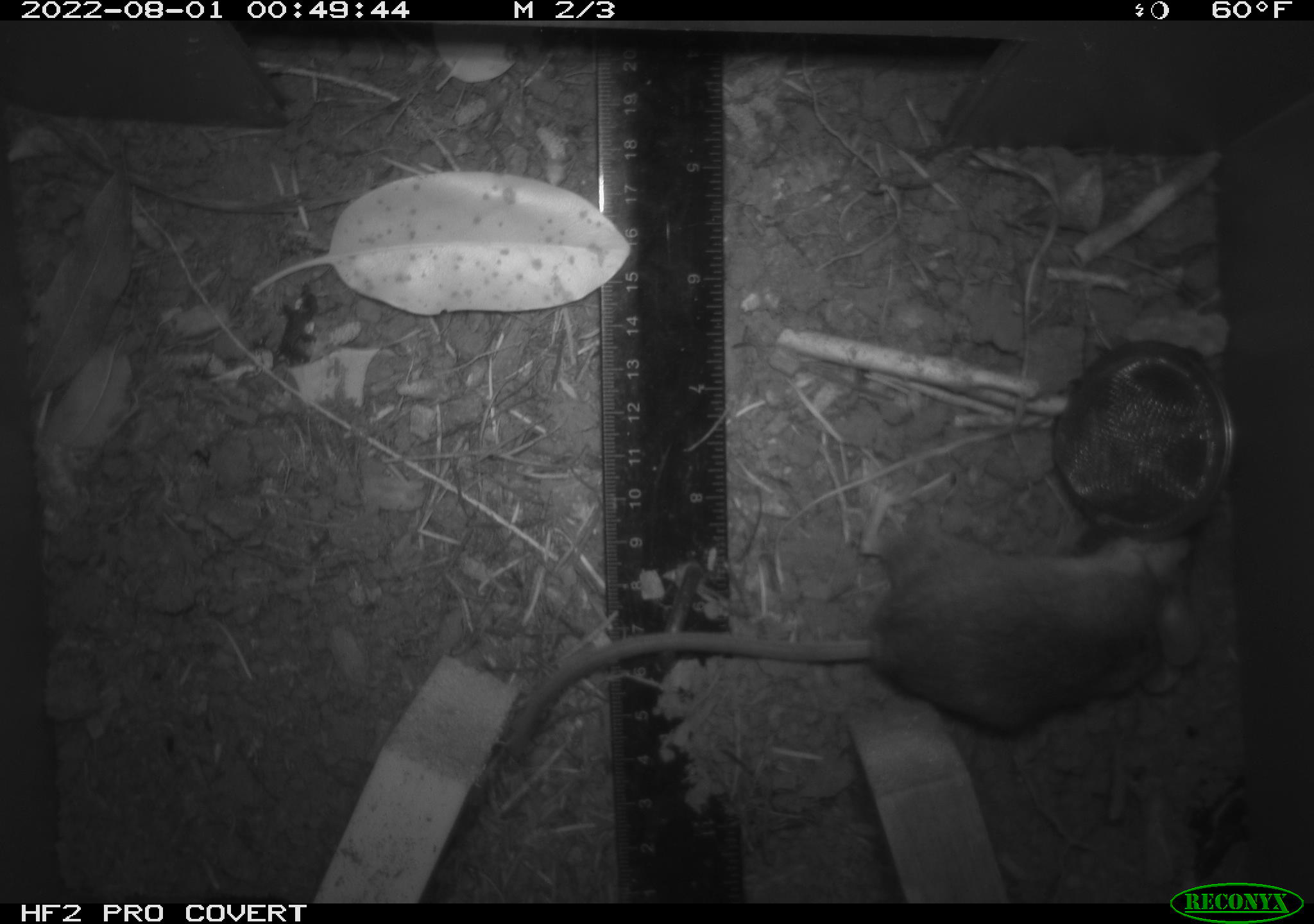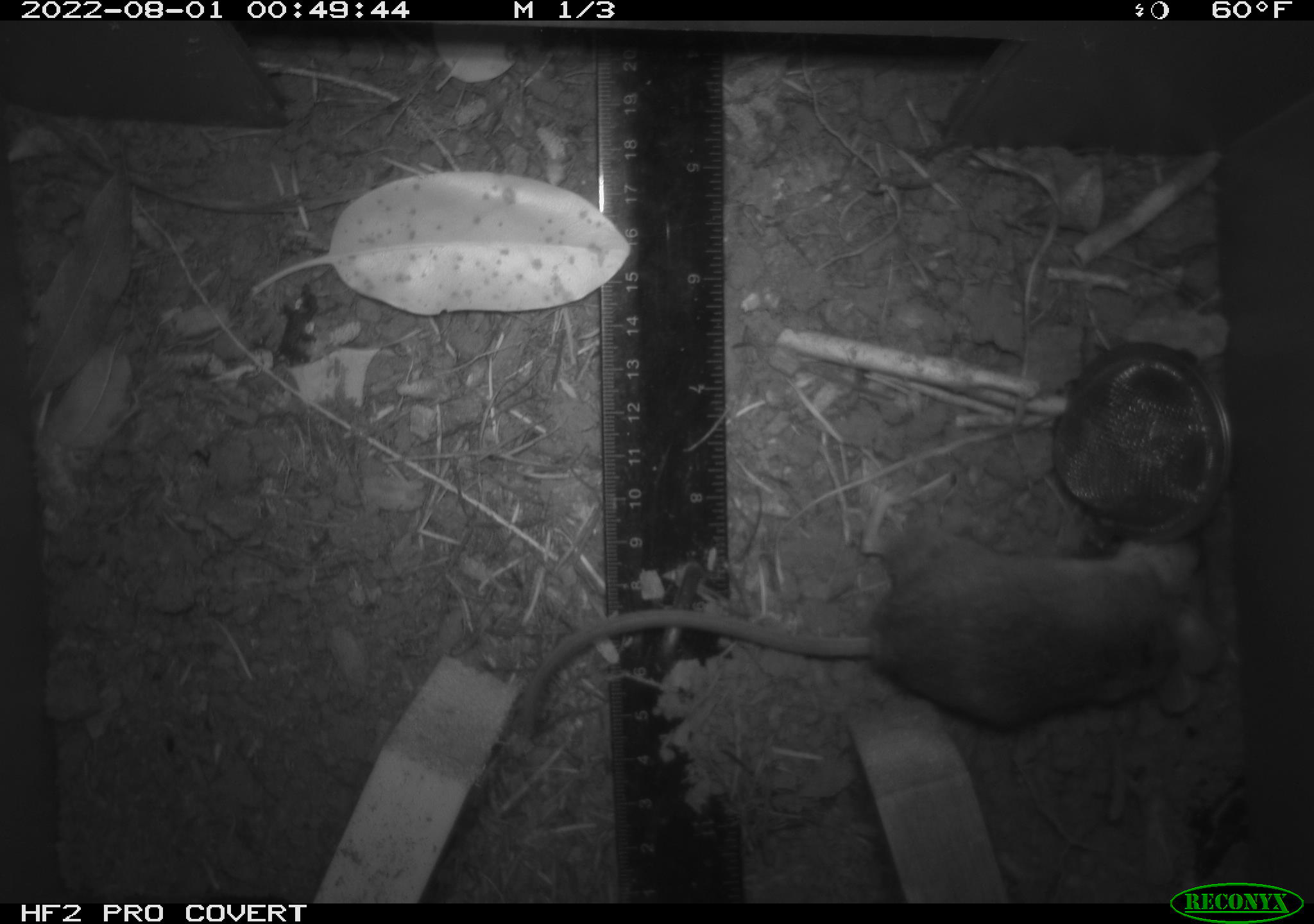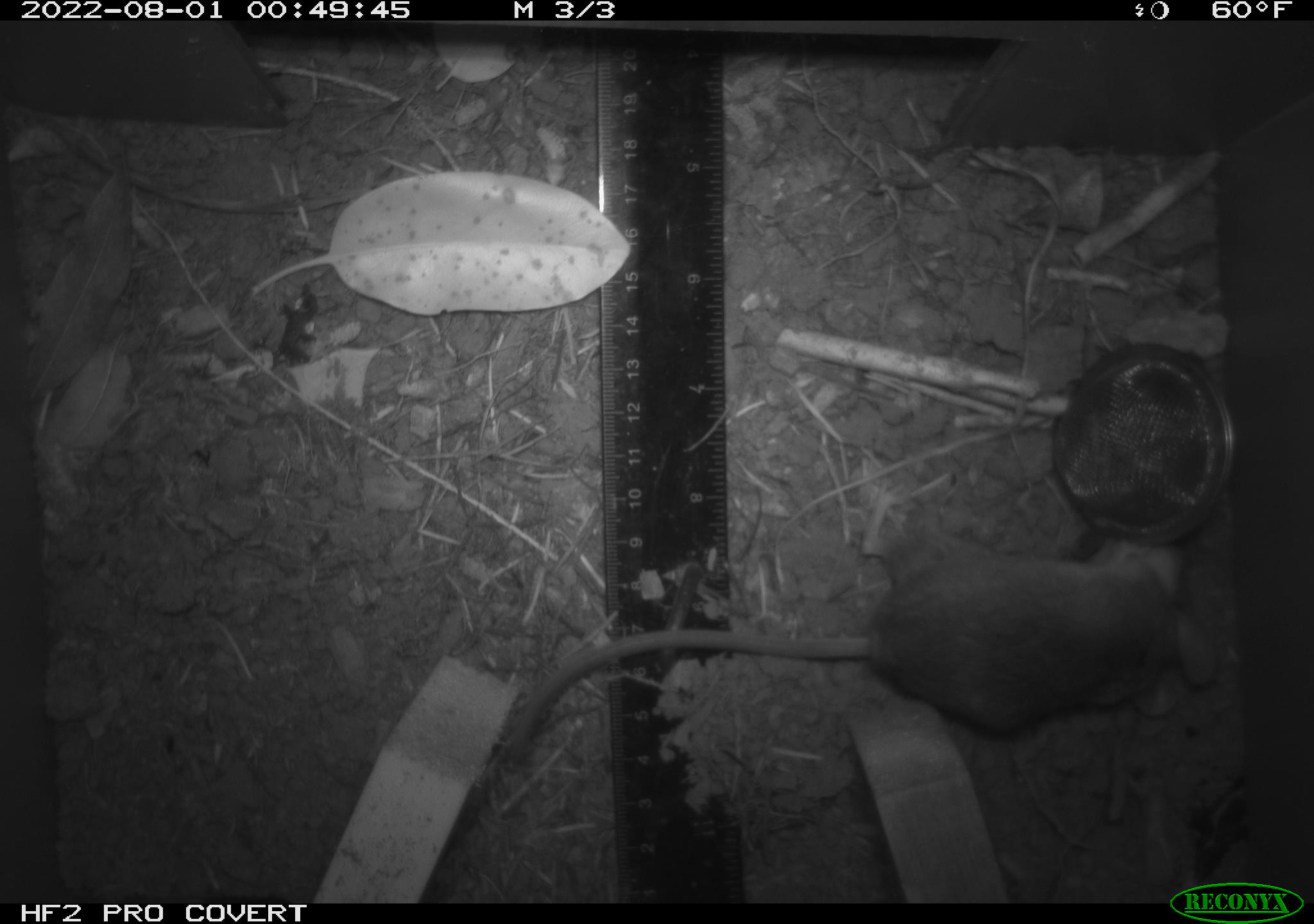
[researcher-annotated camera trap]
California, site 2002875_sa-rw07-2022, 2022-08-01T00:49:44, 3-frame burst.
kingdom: Animalia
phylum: Chordata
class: Mammalia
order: Rodentia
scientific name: Rodentia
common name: mouse species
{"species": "mouse species (Rodentia)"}